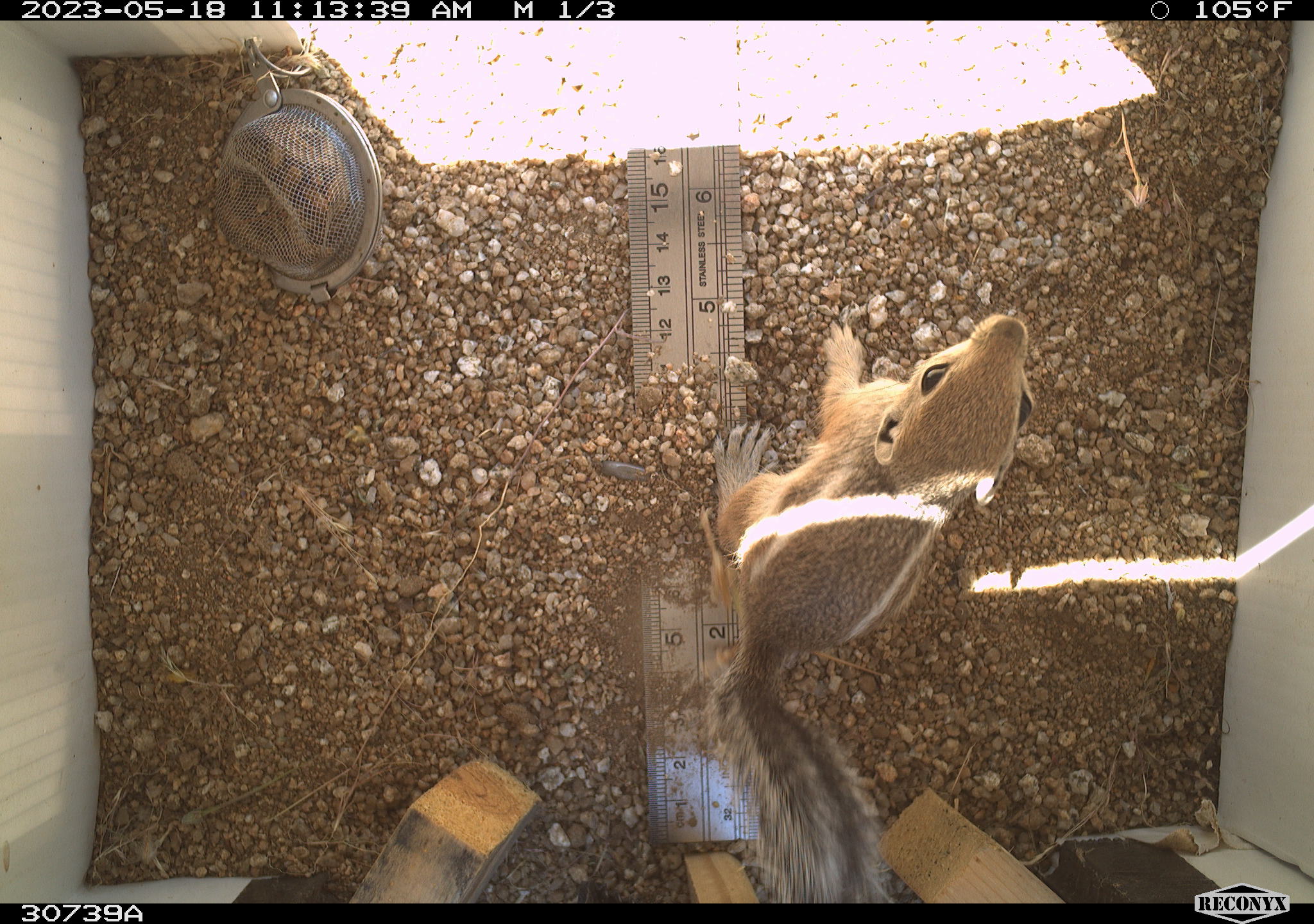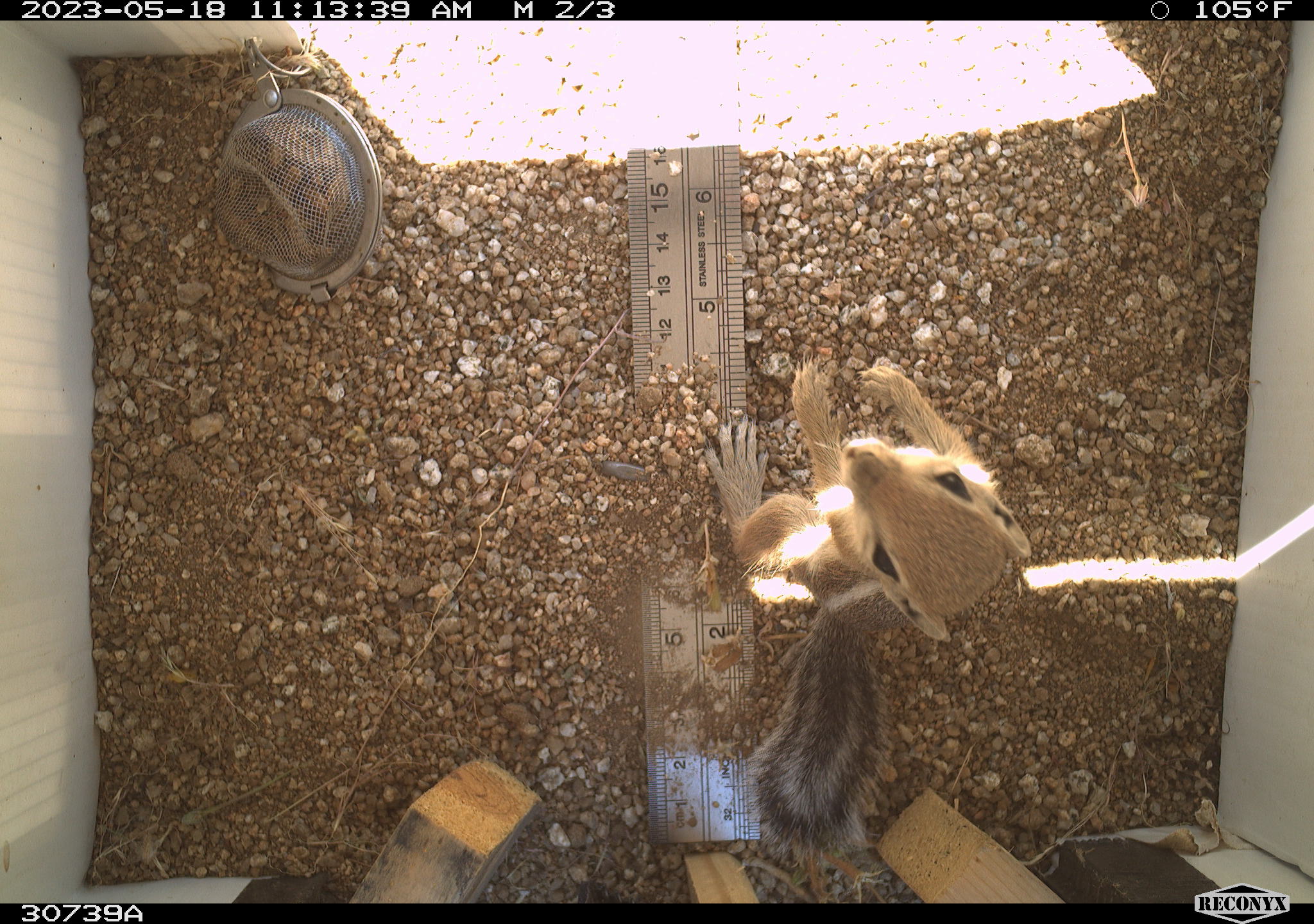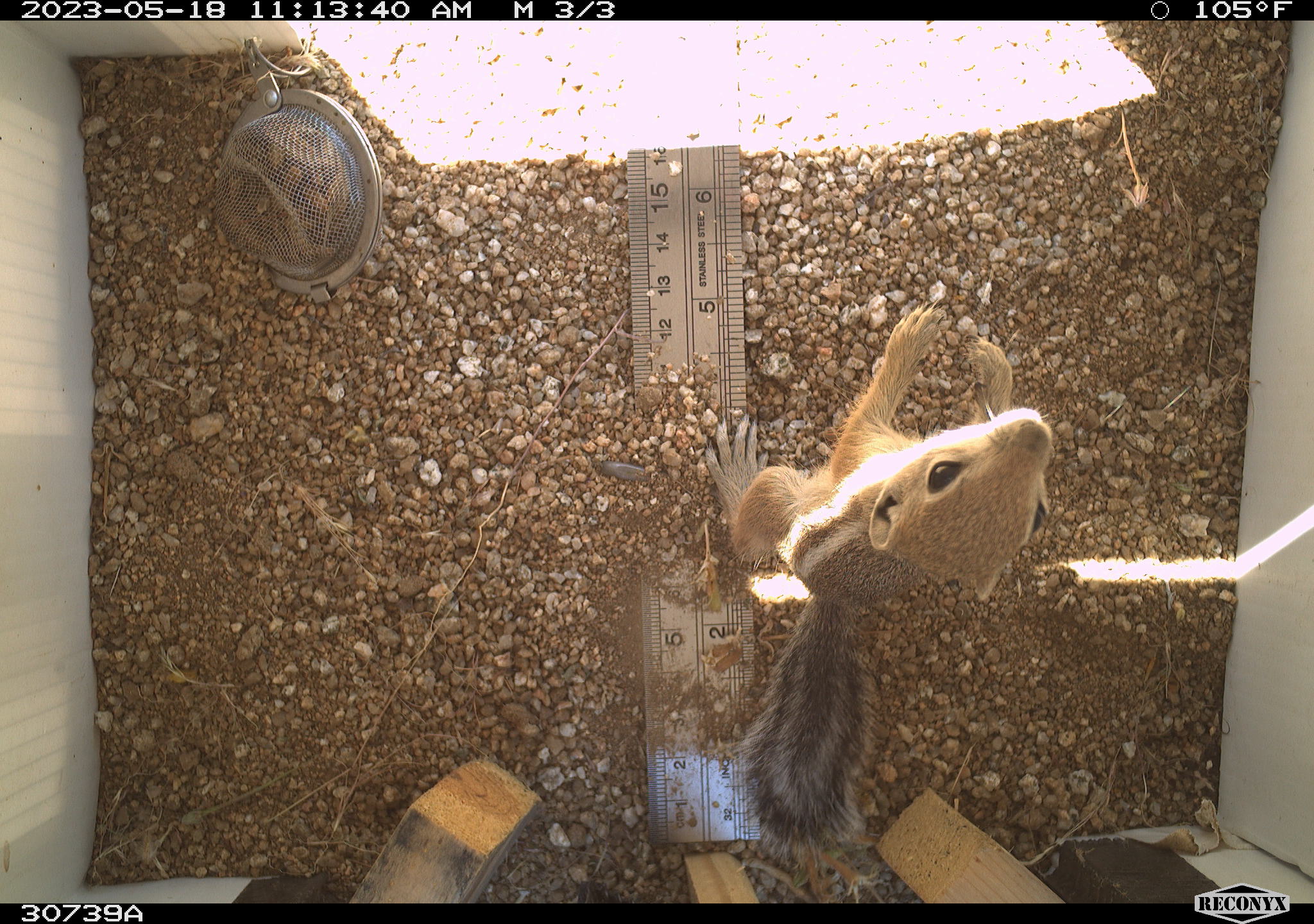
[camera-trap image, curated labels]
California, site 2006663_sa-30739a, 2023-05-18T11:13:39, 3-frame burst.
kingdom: Animalia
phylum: Chordata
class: Mammalia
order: Rodentia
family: Sciuridae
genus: Ammospermophilus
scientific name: Ammospermophilus leucurus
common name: white-tailed antelope squirrel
White-tailed antelope squirrel (Ammospermophilus leucurus).